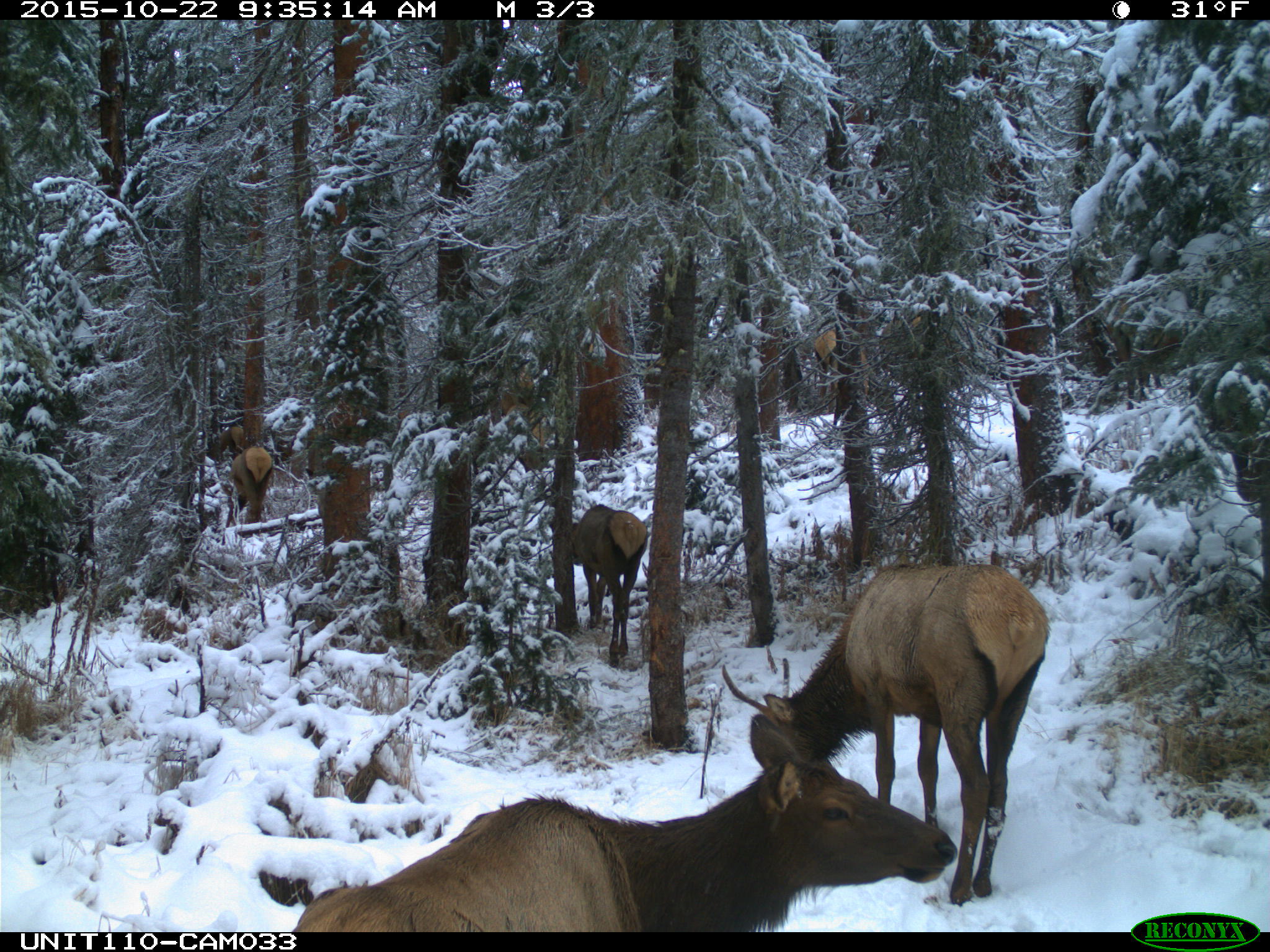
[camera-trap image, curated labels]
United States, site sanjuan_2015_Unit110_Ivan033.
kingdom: Animalia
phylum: Chordata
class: Mammalia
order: Artiodactyla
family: Cervidae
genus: Cervus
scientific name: Cervus elaphus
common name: red deer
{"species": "Cervus elaphus (red deer)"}